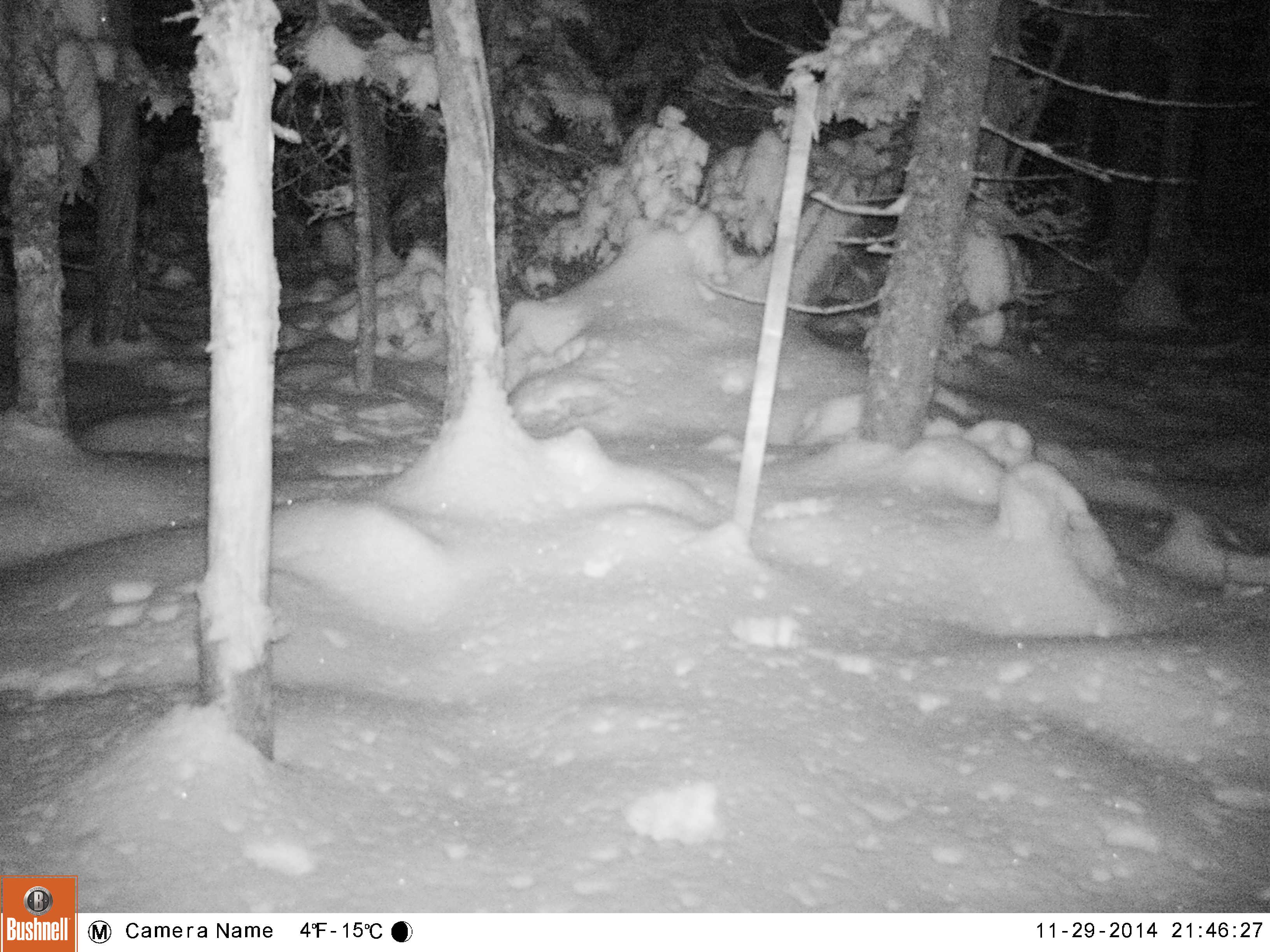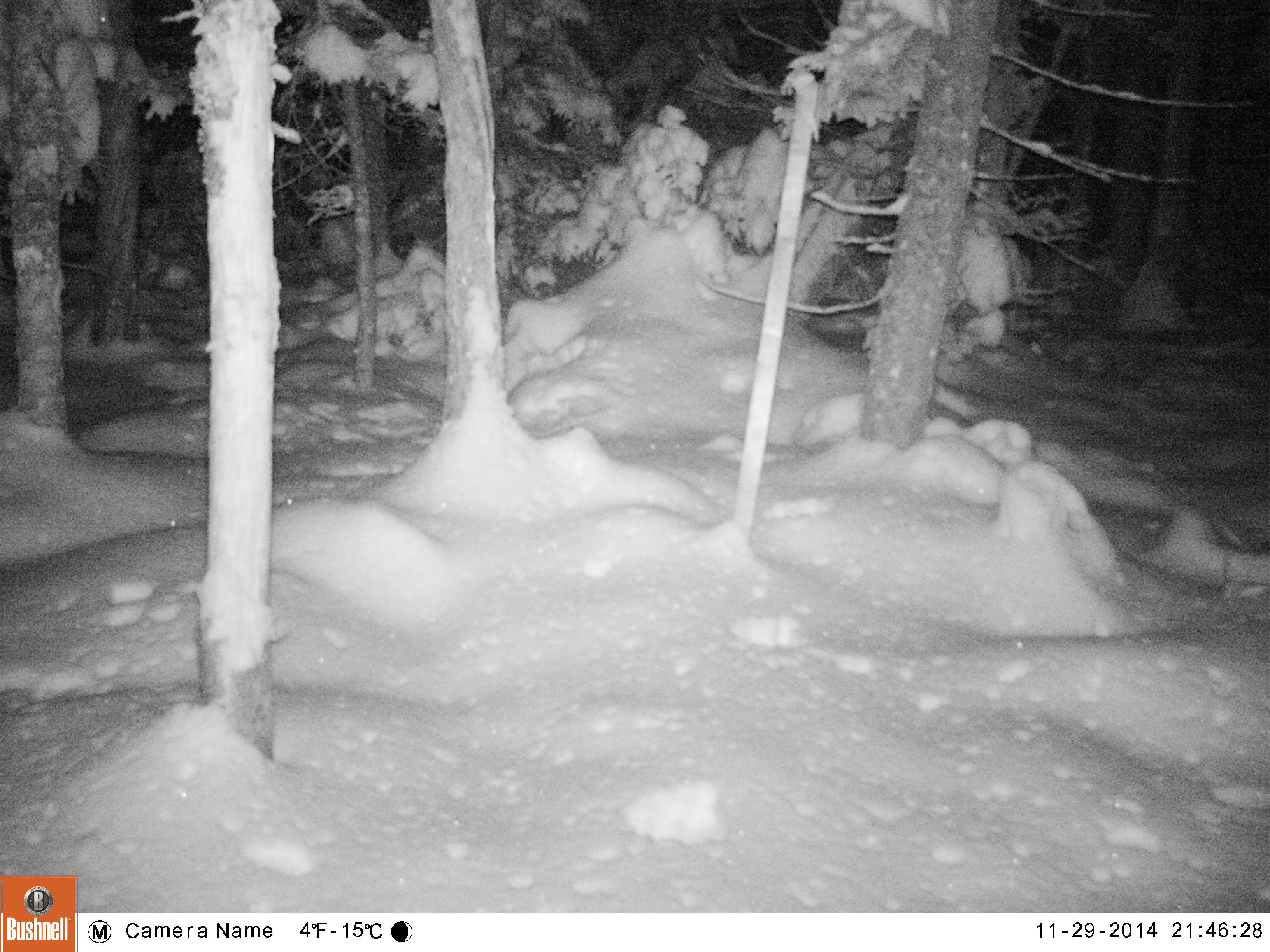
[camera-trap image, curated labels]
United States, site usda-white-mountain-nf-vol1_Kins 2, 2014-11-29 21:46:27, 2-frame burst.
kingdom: Animalia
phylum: Chordata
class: Mammalia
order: Lagomorpha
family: Leporidae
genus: Lepus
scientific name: Lepus americanus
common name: snowshoe hare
Snowshoe hare (Lepus americanus).